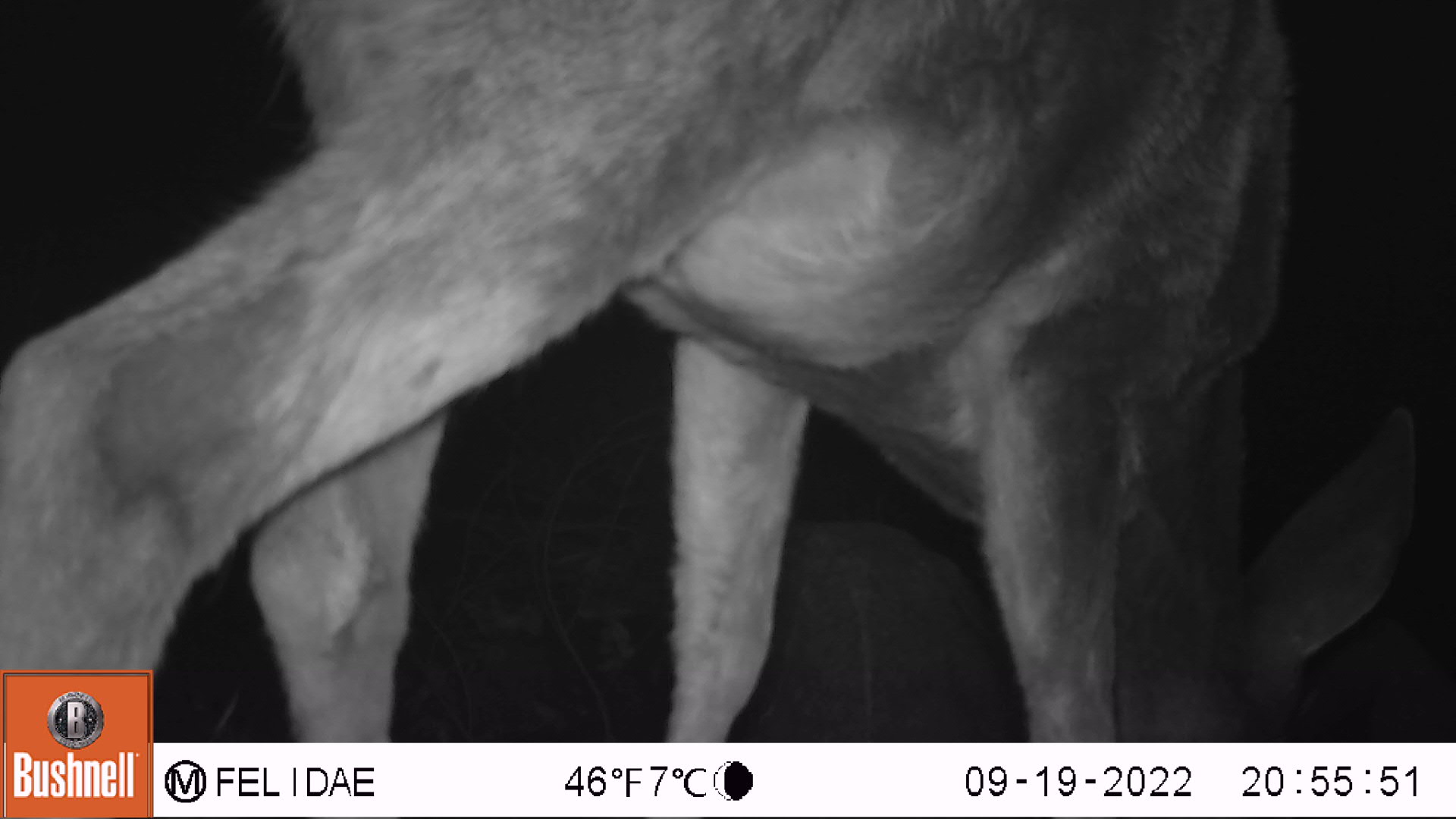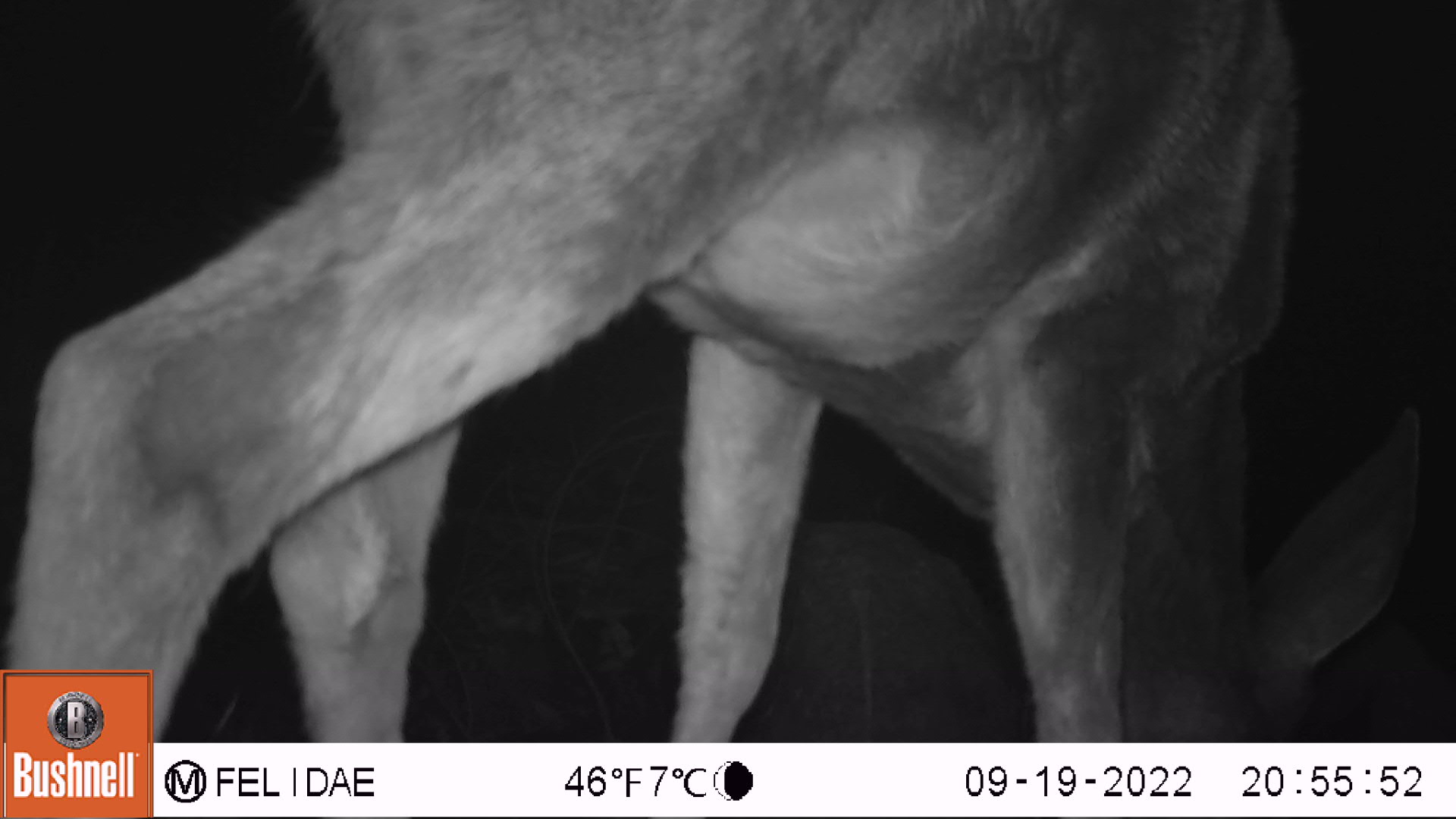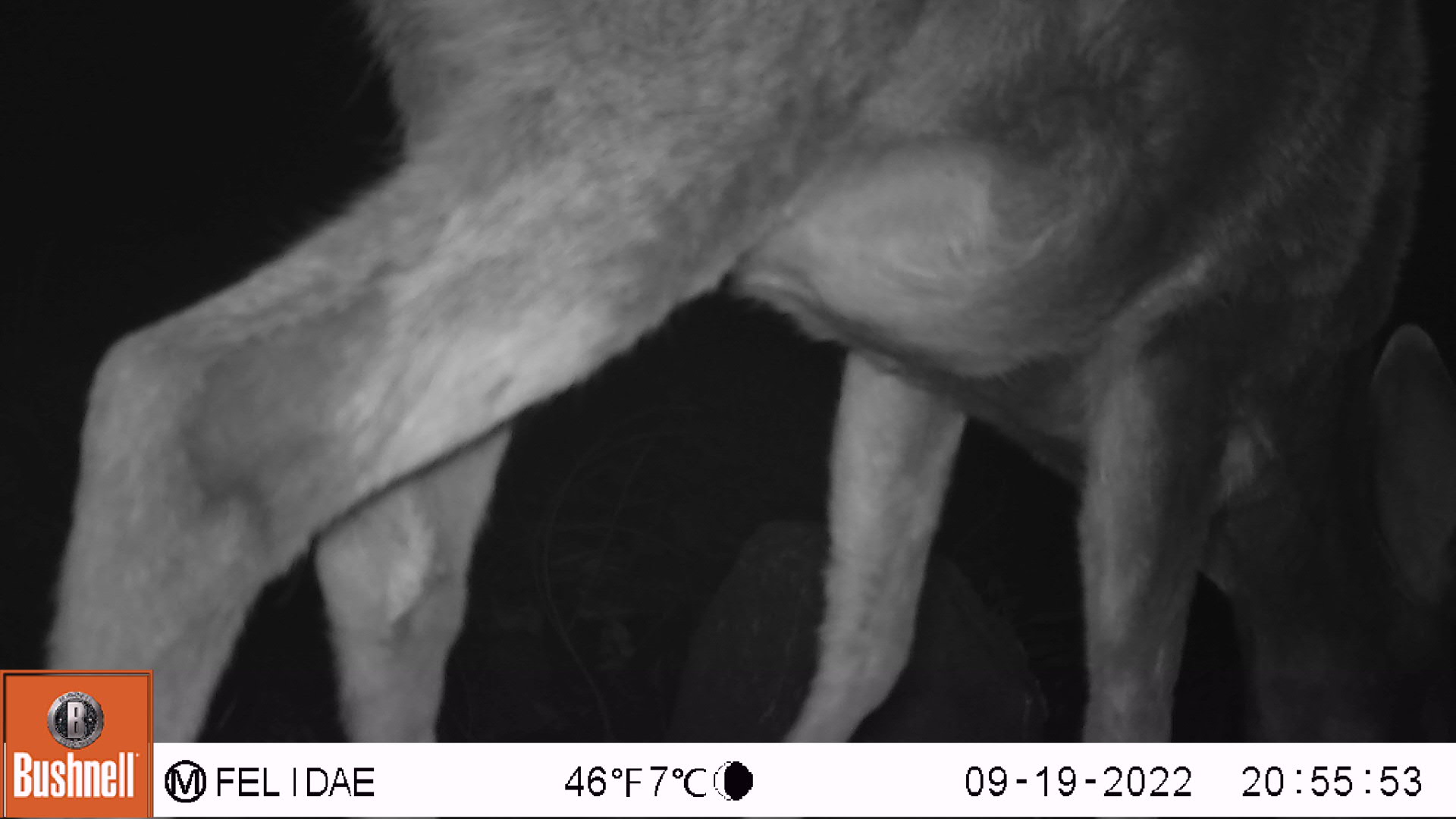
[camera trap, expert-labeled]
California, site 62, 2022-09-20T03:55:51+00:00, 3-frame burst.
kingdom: Animalia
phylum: Chordata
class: Mammalia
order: Artiodactyla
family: Cervidae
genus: Odocoileus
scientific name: Odocoileus hemionus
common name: mule deer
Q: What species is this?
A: Mule deer (Odocoileus hemionus).